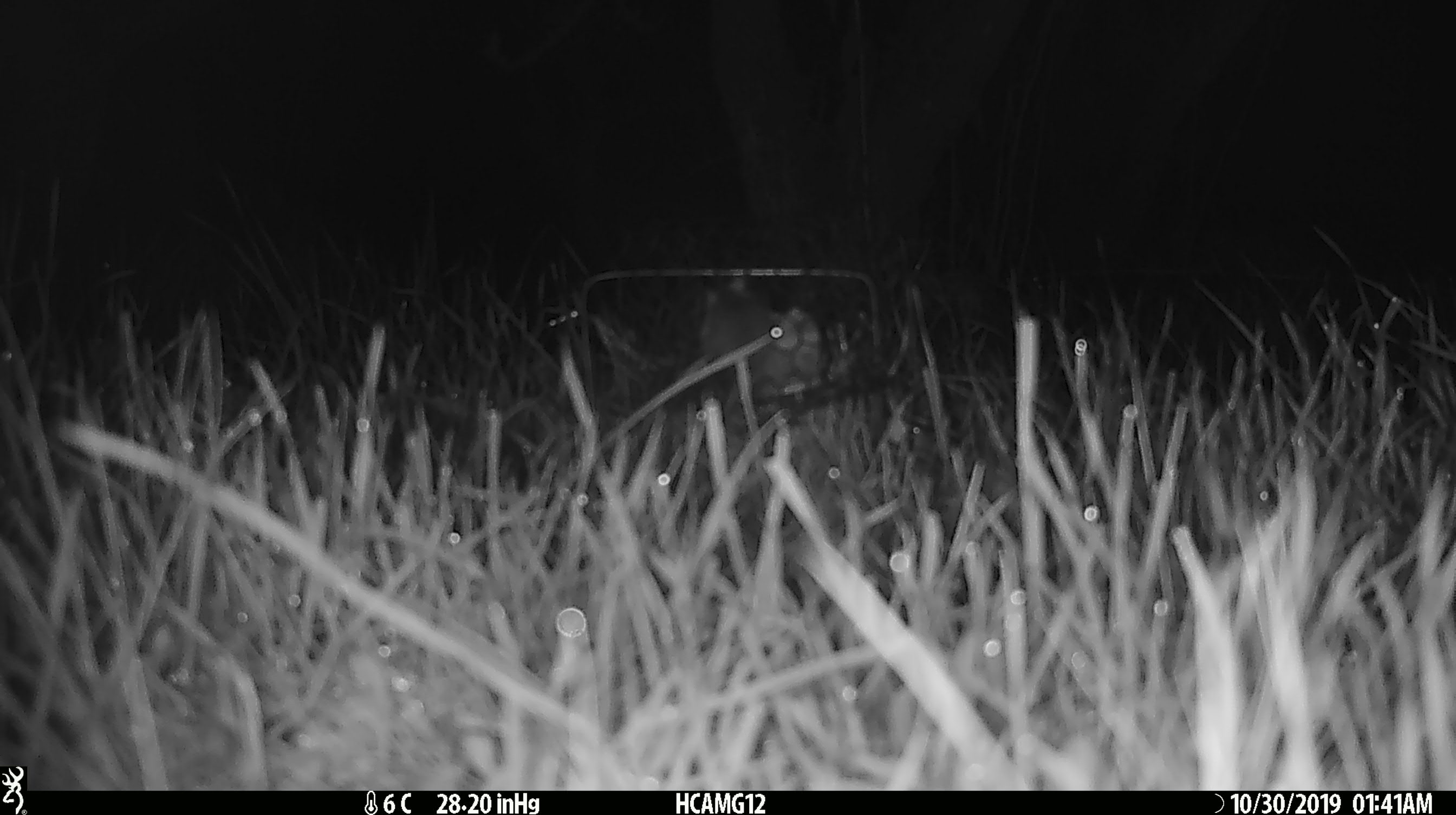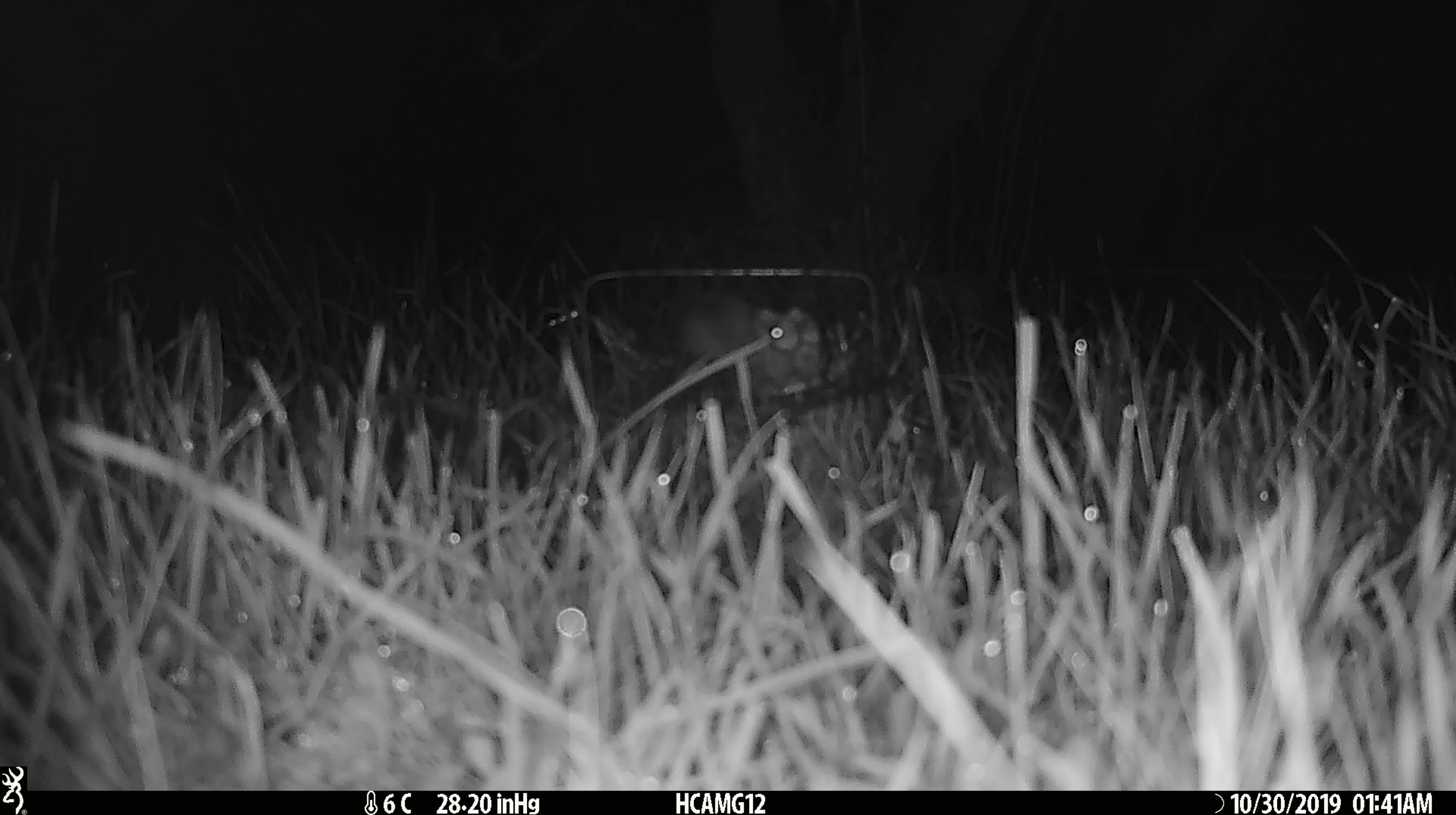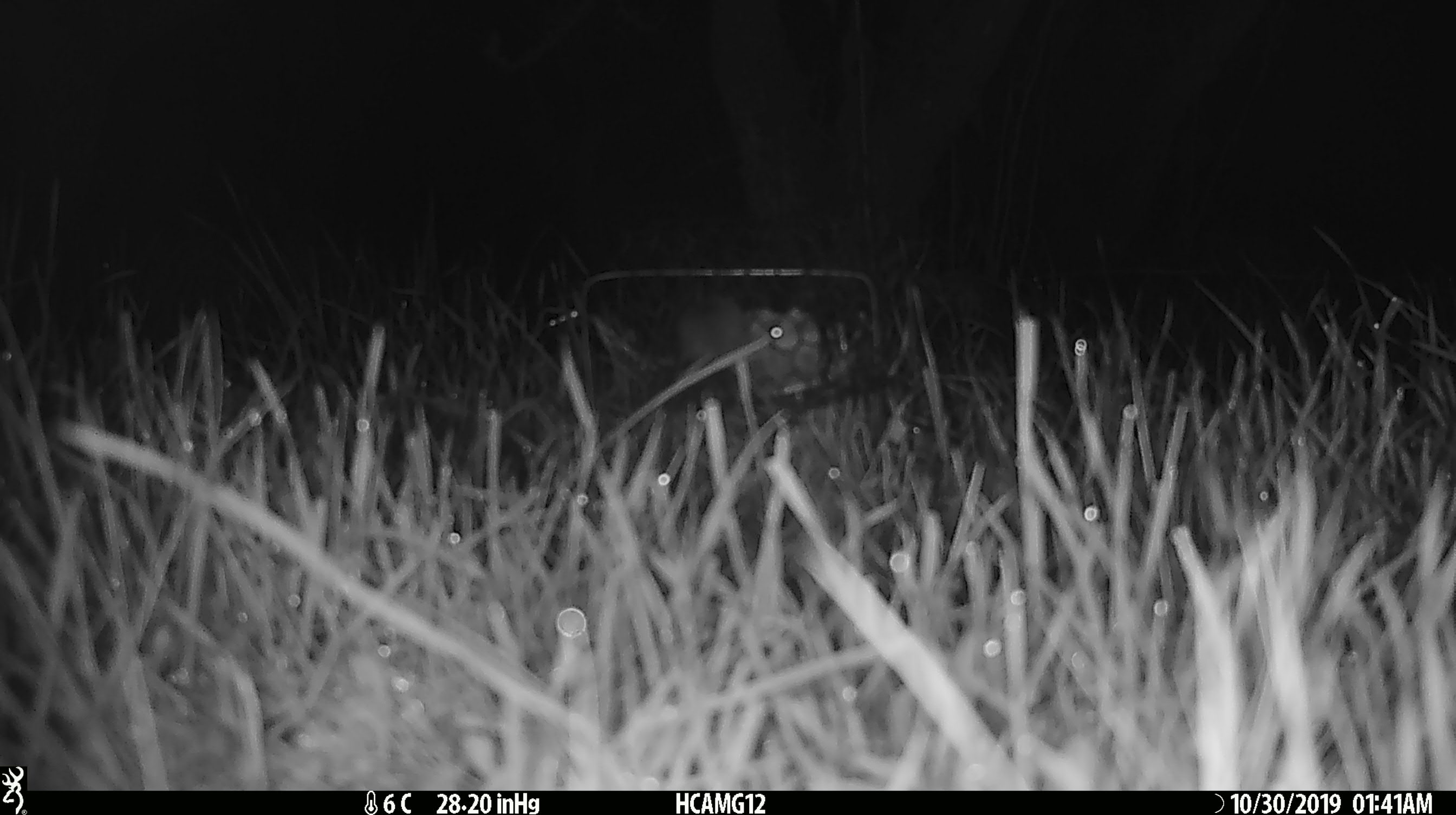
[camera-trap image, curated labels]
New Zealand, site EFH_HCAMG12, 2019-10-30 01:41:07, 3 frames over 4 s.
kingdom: Animalia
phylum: Chordata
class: Mammalia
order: Rodentia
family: Muridae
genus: Mus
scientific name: Mus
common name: mouse